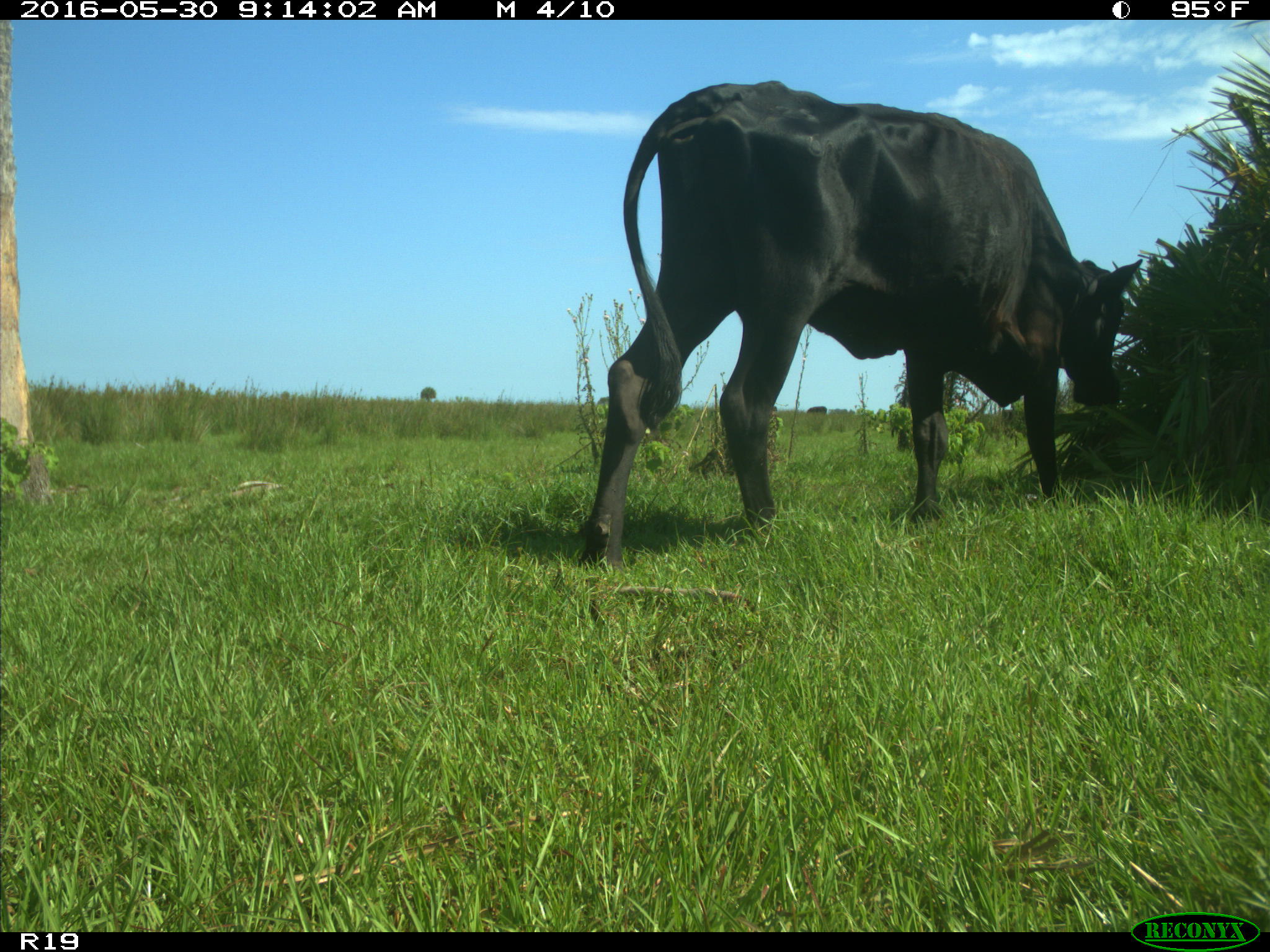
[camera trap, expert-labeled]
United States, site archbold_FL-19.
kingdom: Animalia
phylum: Chordata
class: Mammalia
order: Artiodactyla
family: Bovidae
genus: Bos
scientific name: Bos taurus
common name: domestic cow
Bos taurus (domestic cow).